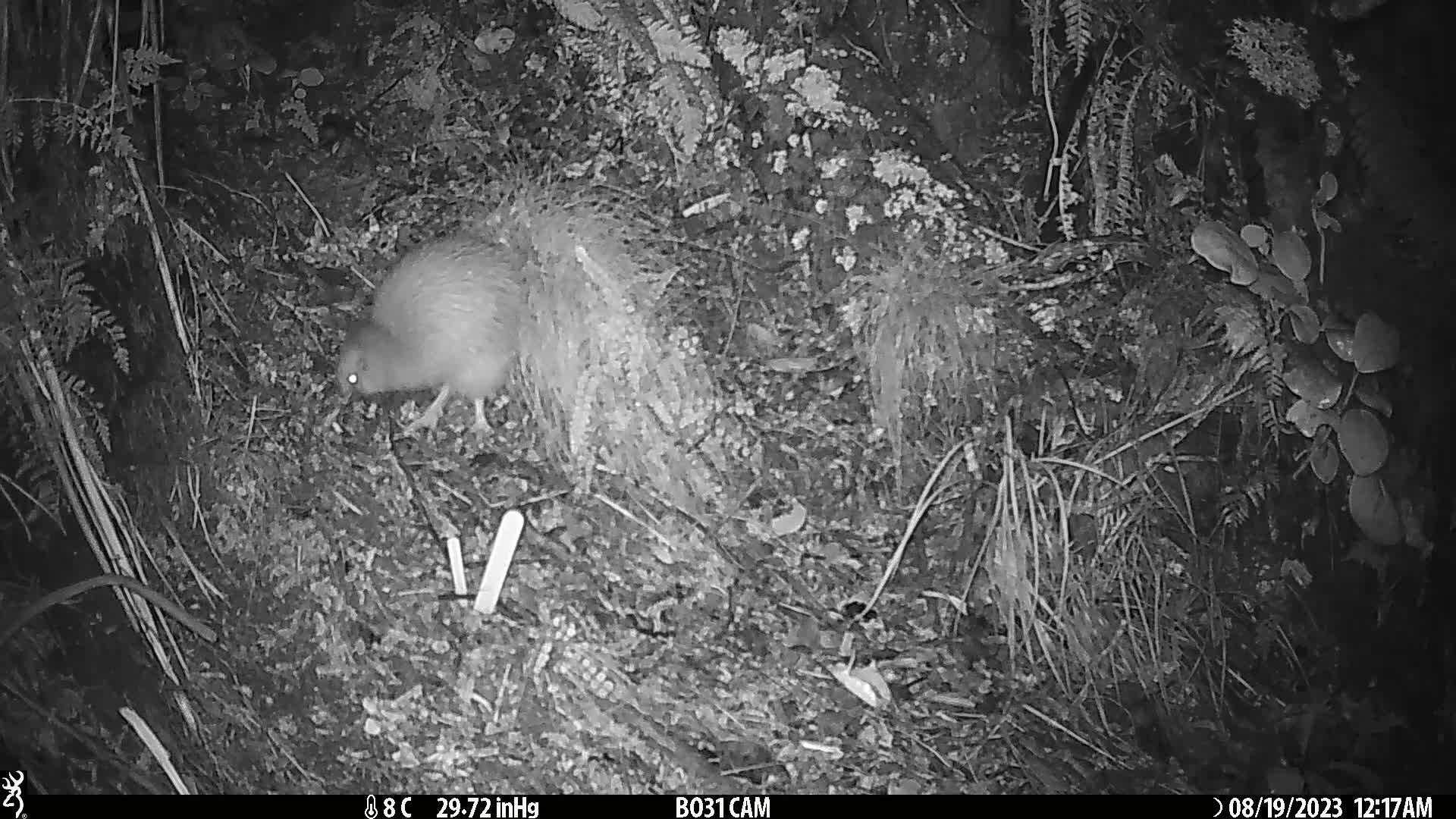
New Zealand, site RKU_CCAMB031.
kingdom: Animalia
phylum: Chordata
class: Aves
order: Apterygiformes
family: Apterygidae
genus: Apteryx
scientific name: Apteryx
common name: kiwi